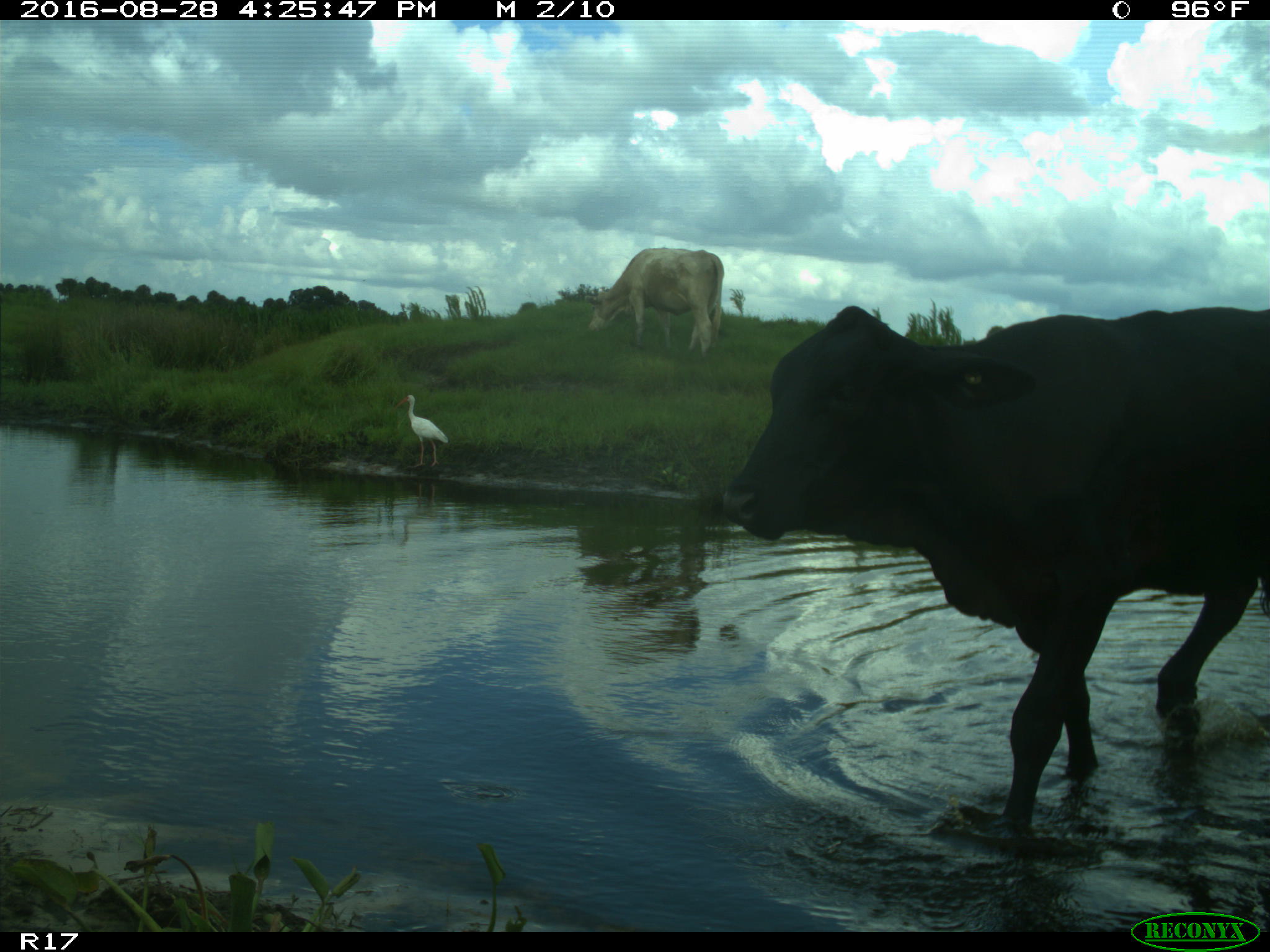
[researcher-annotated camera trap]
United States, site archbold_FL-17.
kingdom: Animalia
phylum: Chordata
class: Mammalia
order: Artiodactyla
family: Bovidae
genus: Bos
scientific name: Bos taurus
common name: domestic cow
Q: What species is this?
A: Bos taurus (domestic cow).